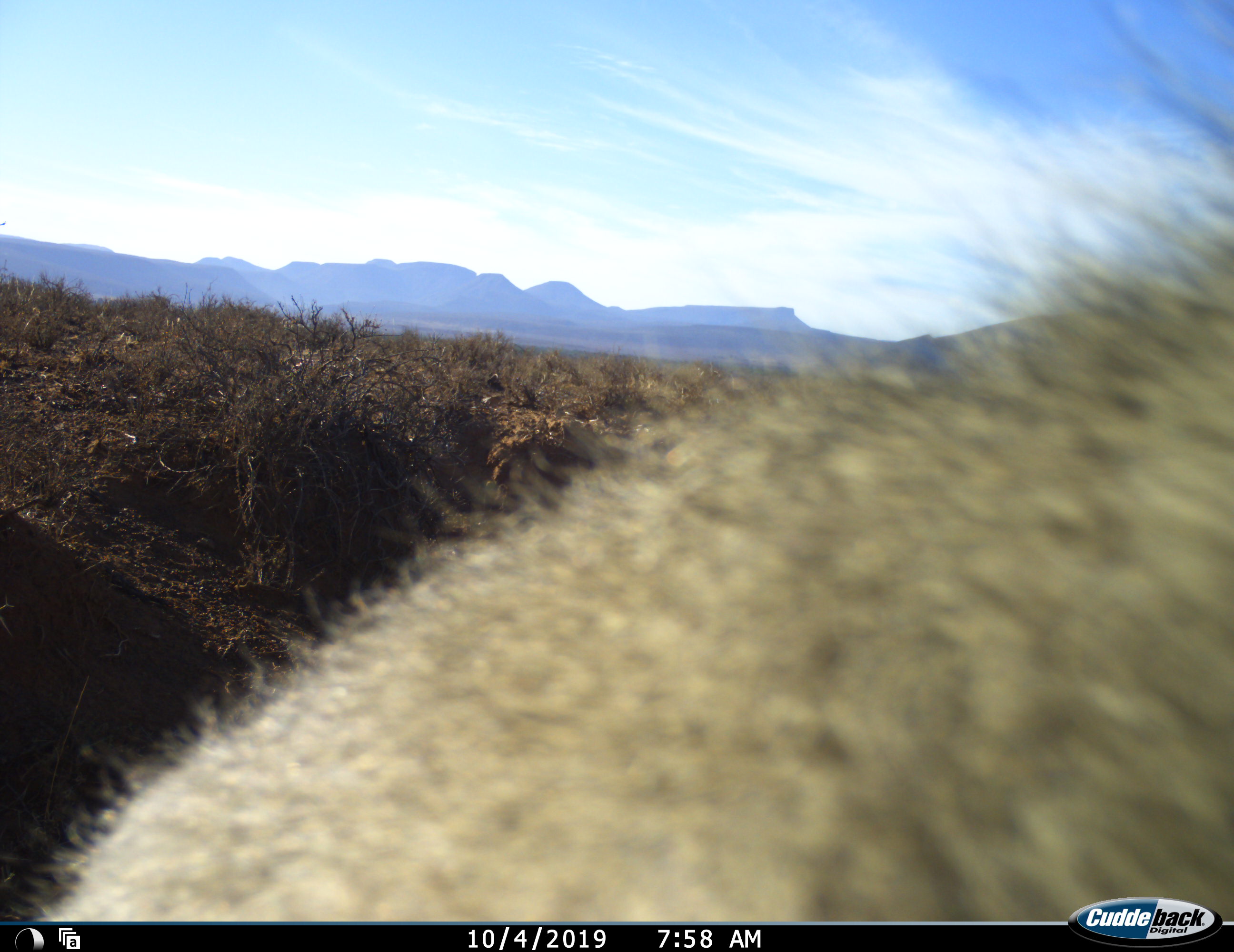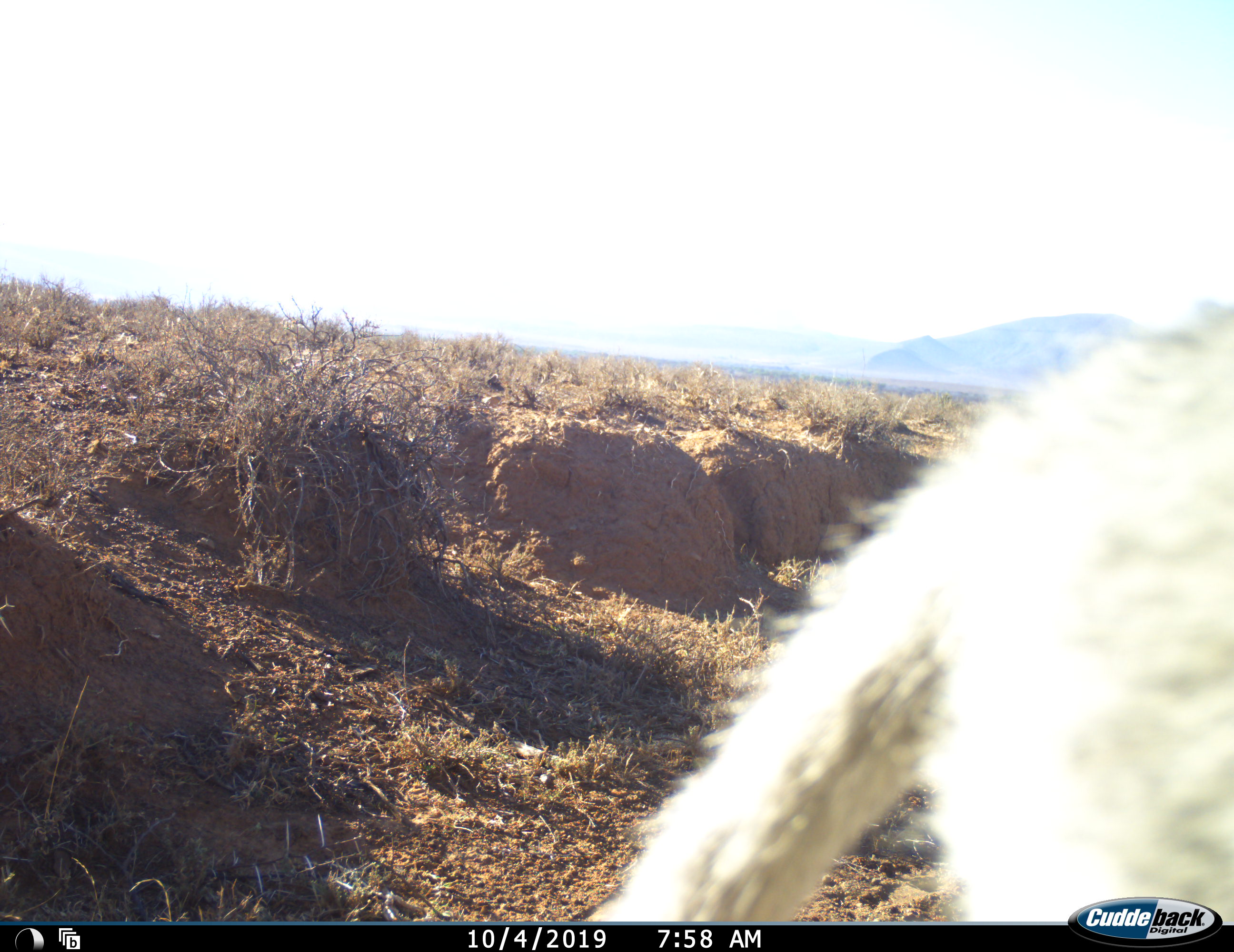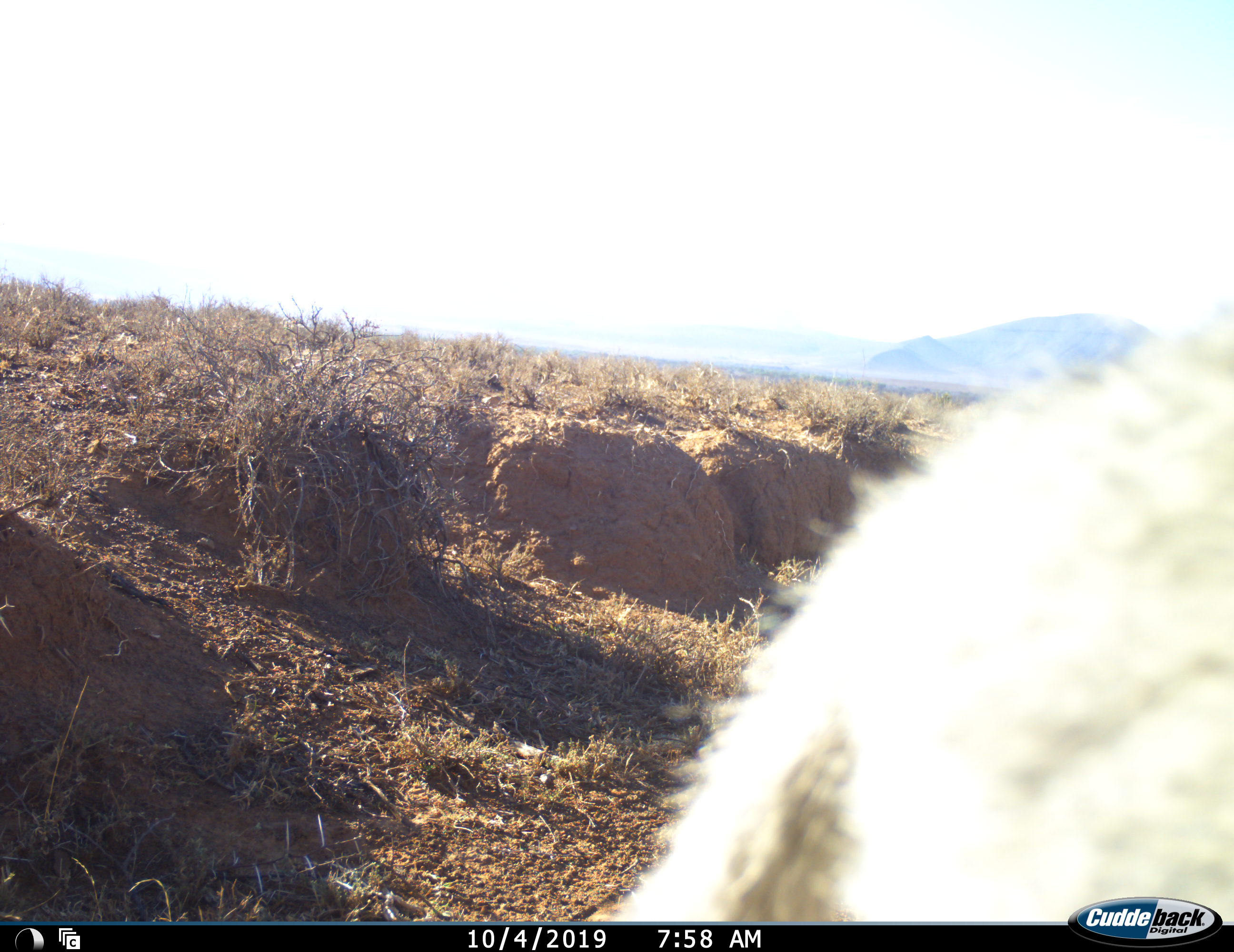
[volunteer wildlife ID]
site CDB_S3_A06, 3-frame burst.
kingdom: Animalia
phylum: Chordata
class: Mammalia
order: Primates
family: Cercopithecidae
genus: Chlorocebus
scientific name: Chlorocebus pygerythrus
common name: vervet monkey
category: monkeyvervet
Monkeyvervet (vervet monkey) (Chlorocebus pygerythrus), count 1. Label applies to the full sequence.